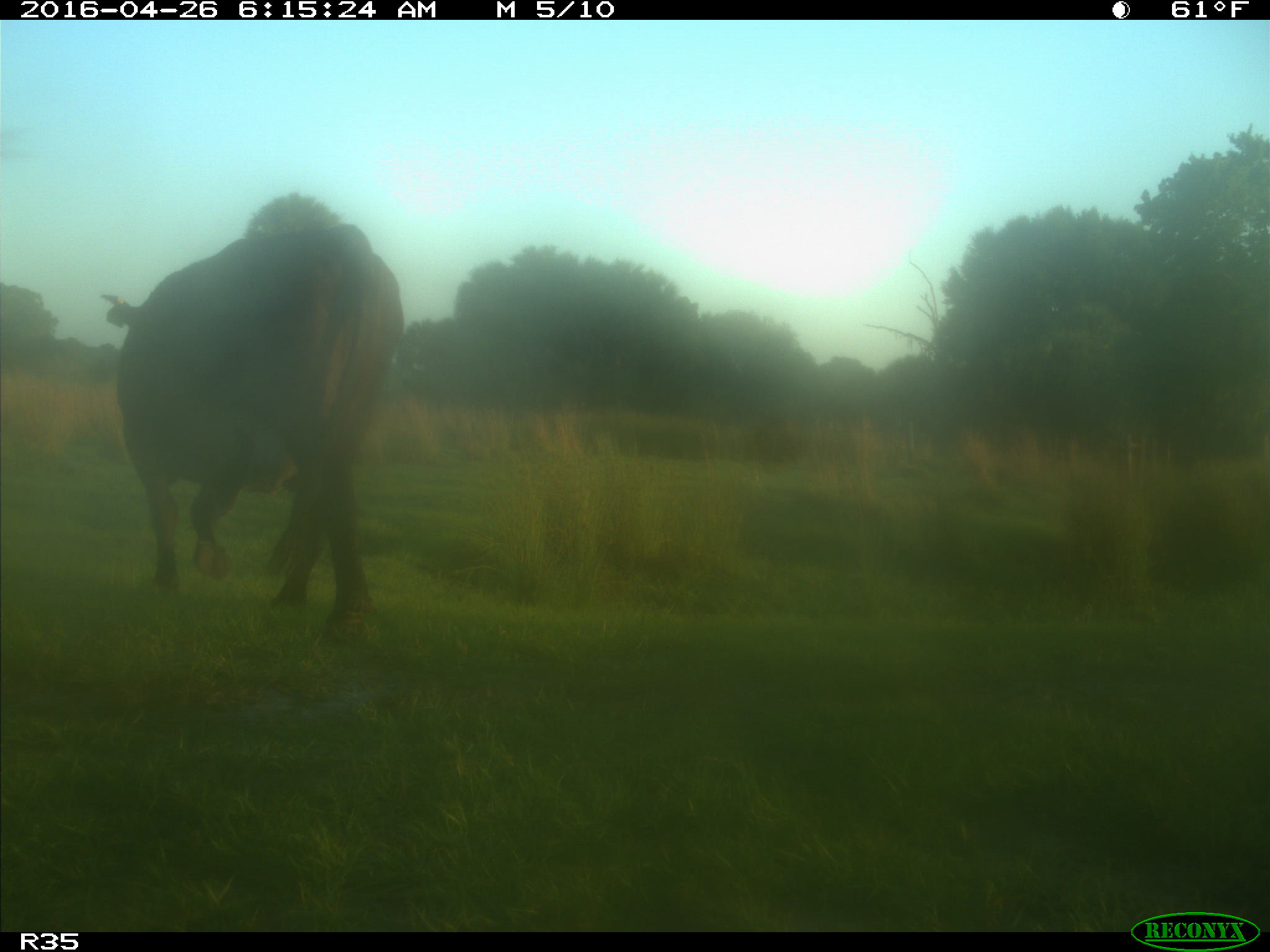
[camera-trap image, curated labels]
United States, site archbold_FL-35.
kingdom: Animalia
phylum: Chordata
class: Mammalia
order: Artiodactyla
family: Bovidae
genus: Bos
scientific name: Bos taurus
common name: domestic cow